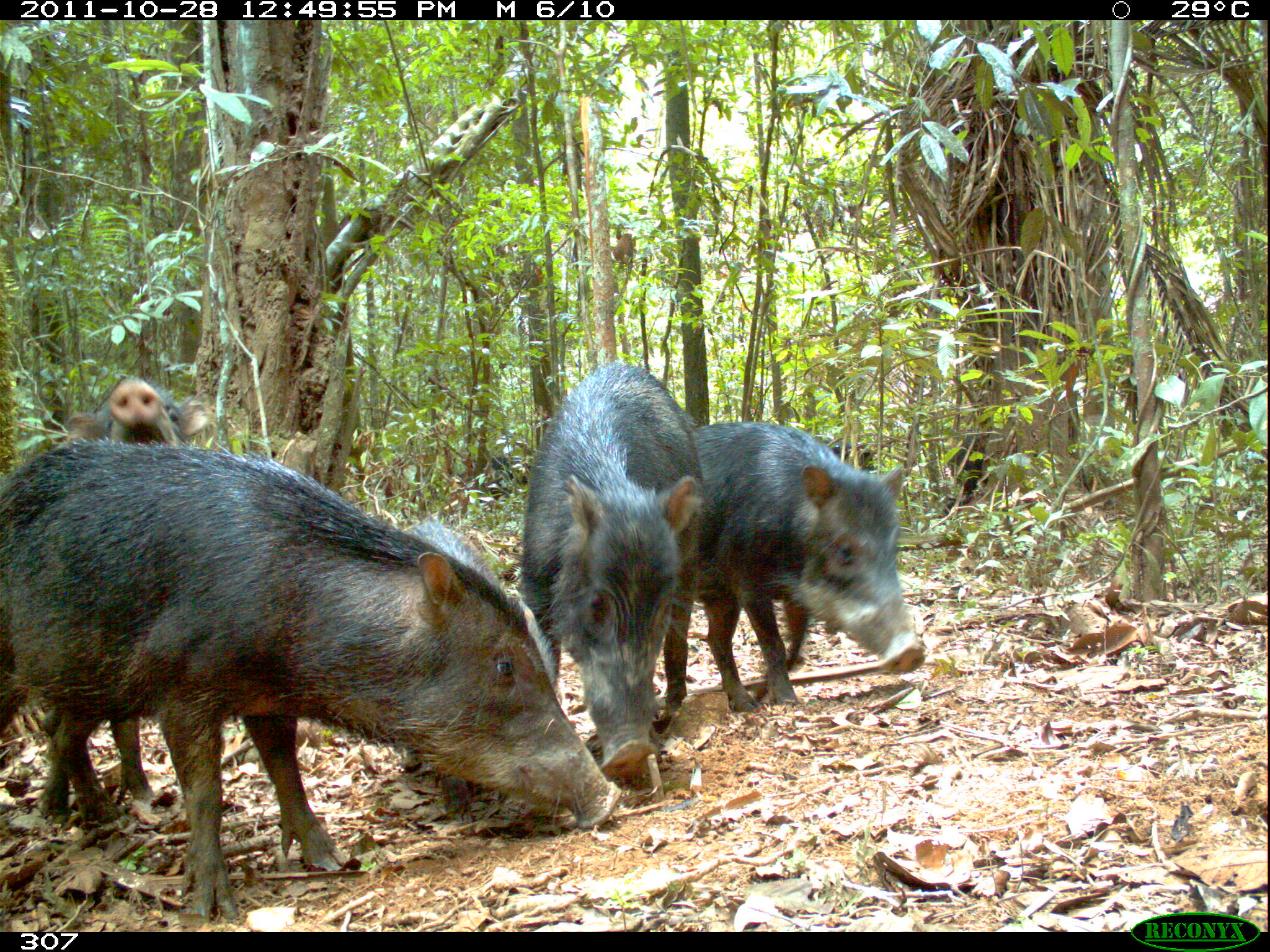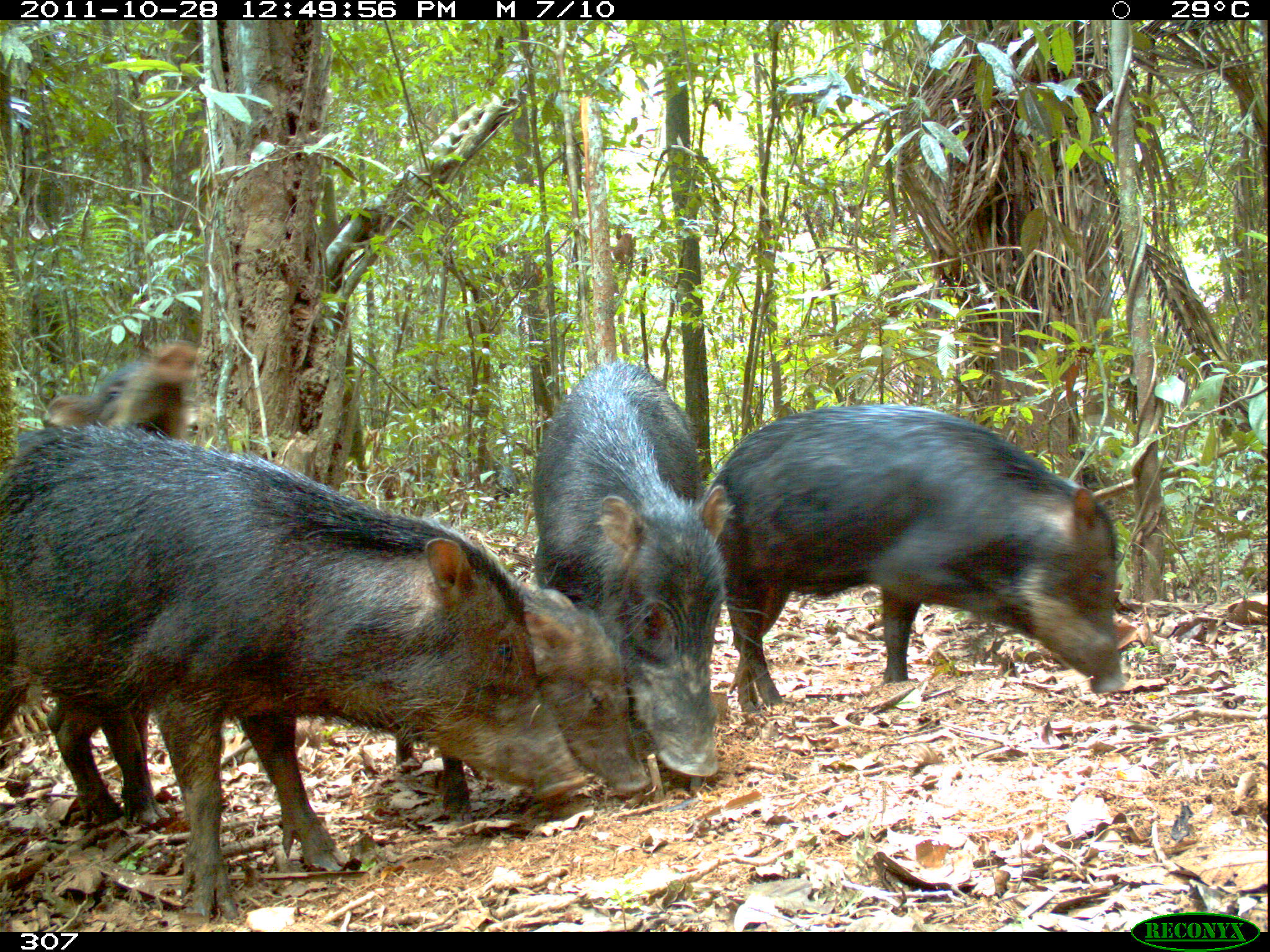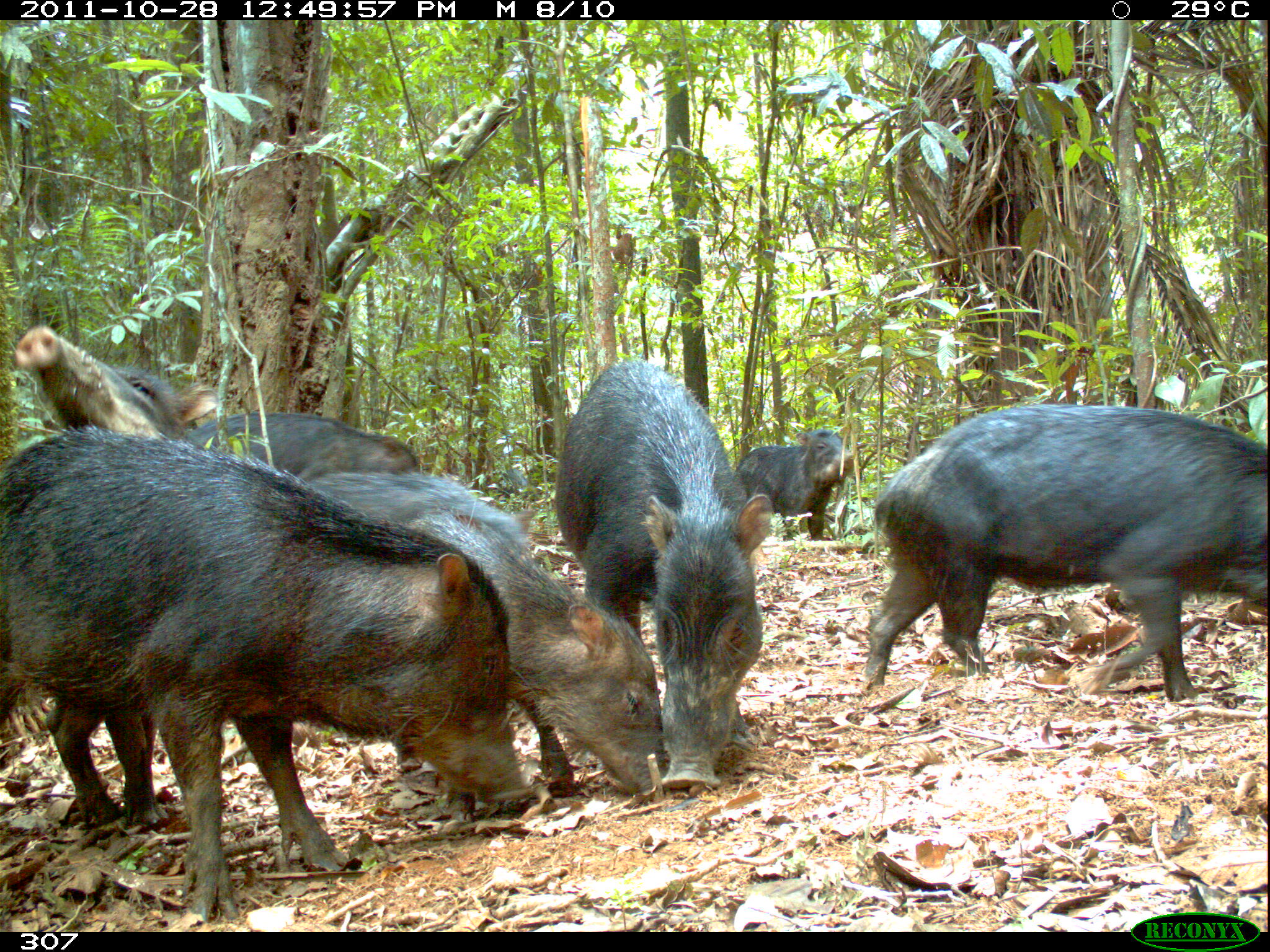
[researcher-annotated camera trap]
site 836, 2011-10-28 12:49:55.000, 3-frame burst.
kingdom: Animalia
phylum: Chordata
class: Mammalia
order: Artiodactyla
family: Tayassuidae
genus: Tayassu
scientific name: Tayassu pecari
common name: white-lipped peccary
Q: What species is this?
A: Tayassu pecari (white-lipped peccary).